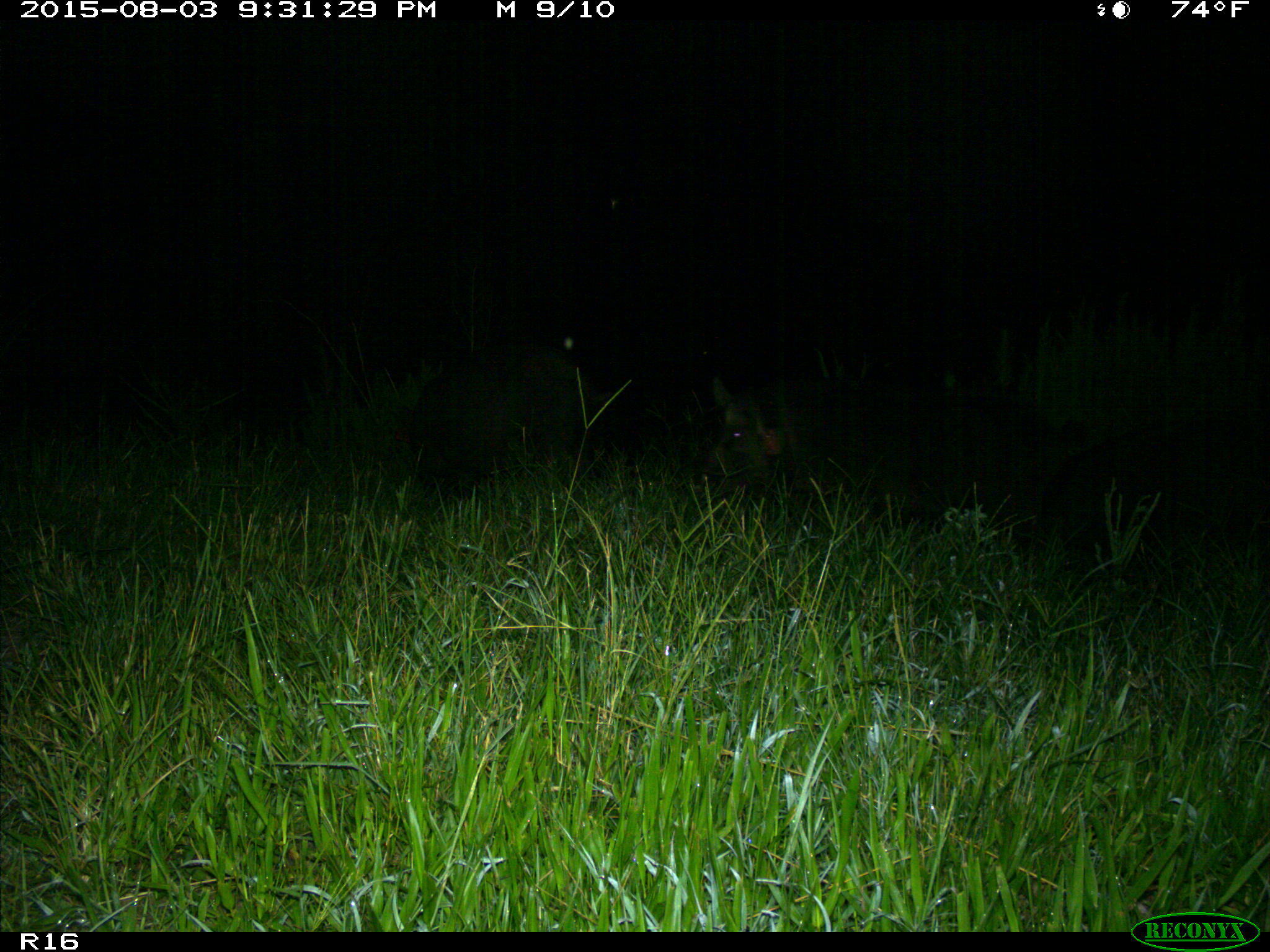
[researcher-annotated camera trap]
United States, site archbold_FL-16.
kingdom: Animalia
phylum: Chordata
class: Mammalia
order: Artiodactyla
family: Suidae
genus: Sus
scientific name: Sus scrofa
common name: wild boar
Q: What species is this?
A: Sus scrofa (wild boar).